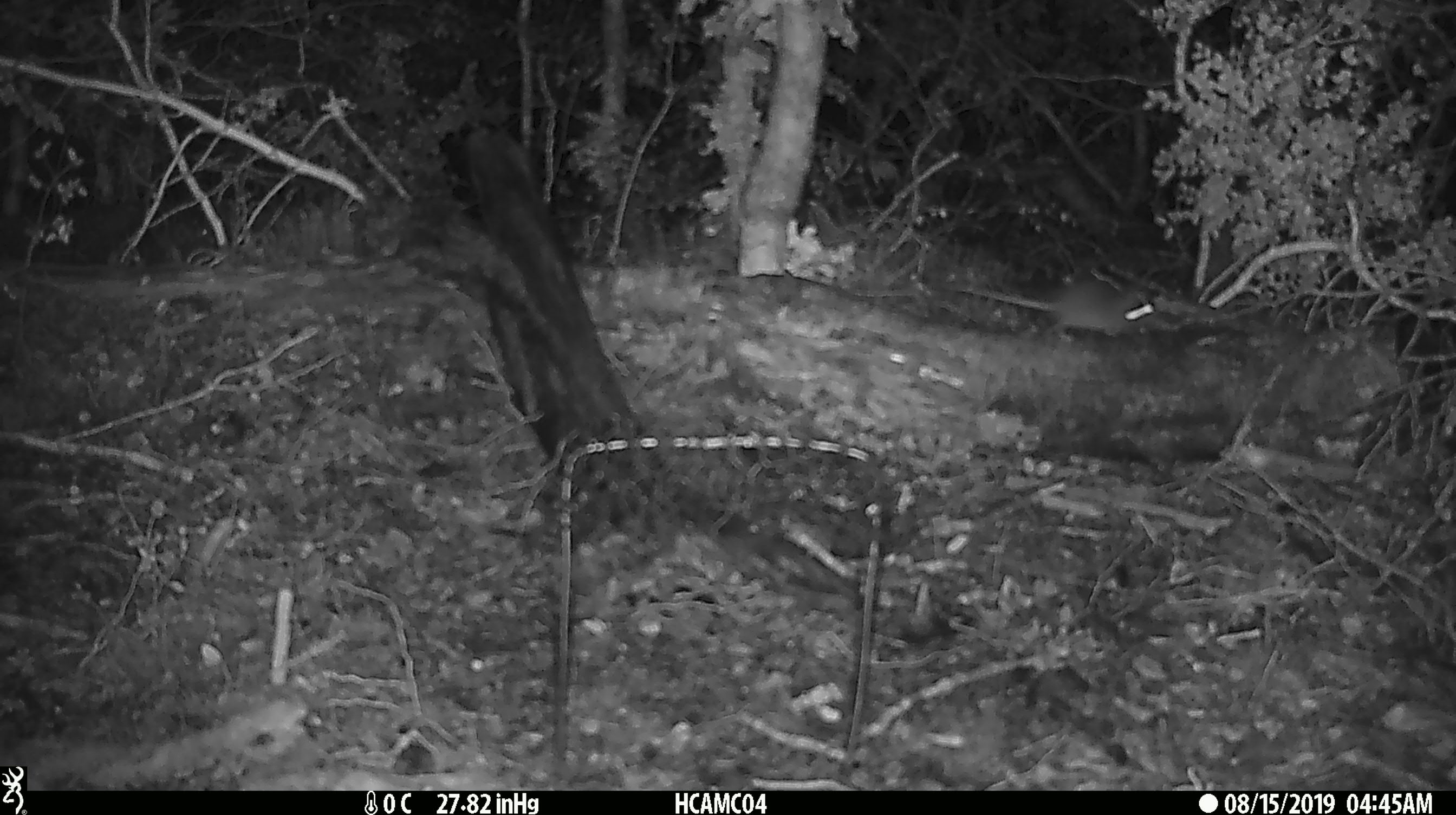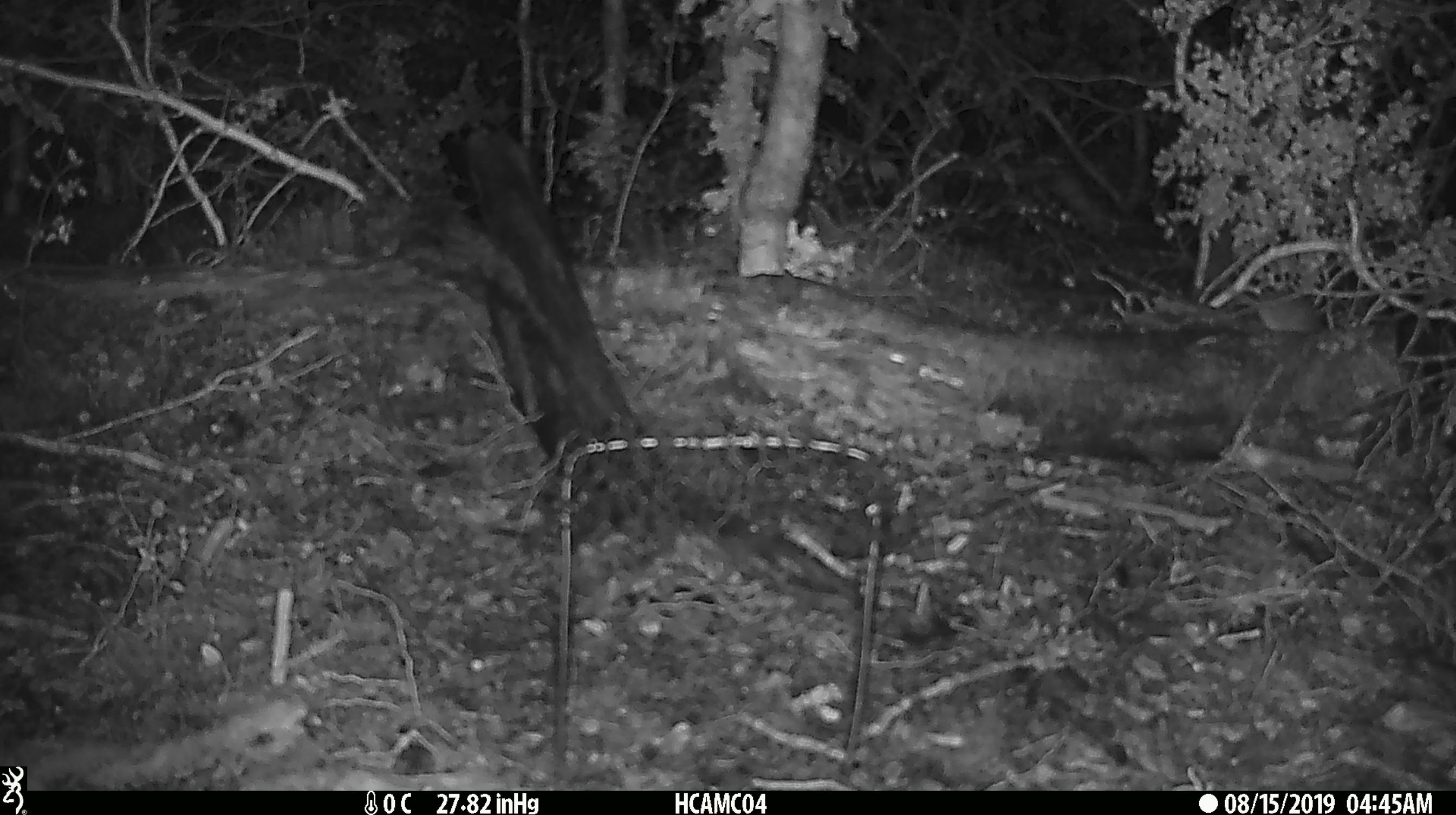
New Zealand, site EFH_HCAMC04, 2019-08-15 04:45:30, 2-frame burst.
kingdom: Animalia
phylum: Chordata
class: Mammalia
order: Rodentia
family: Muridae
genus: Mus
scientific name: Mus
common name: mouse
Mouse (Mus).